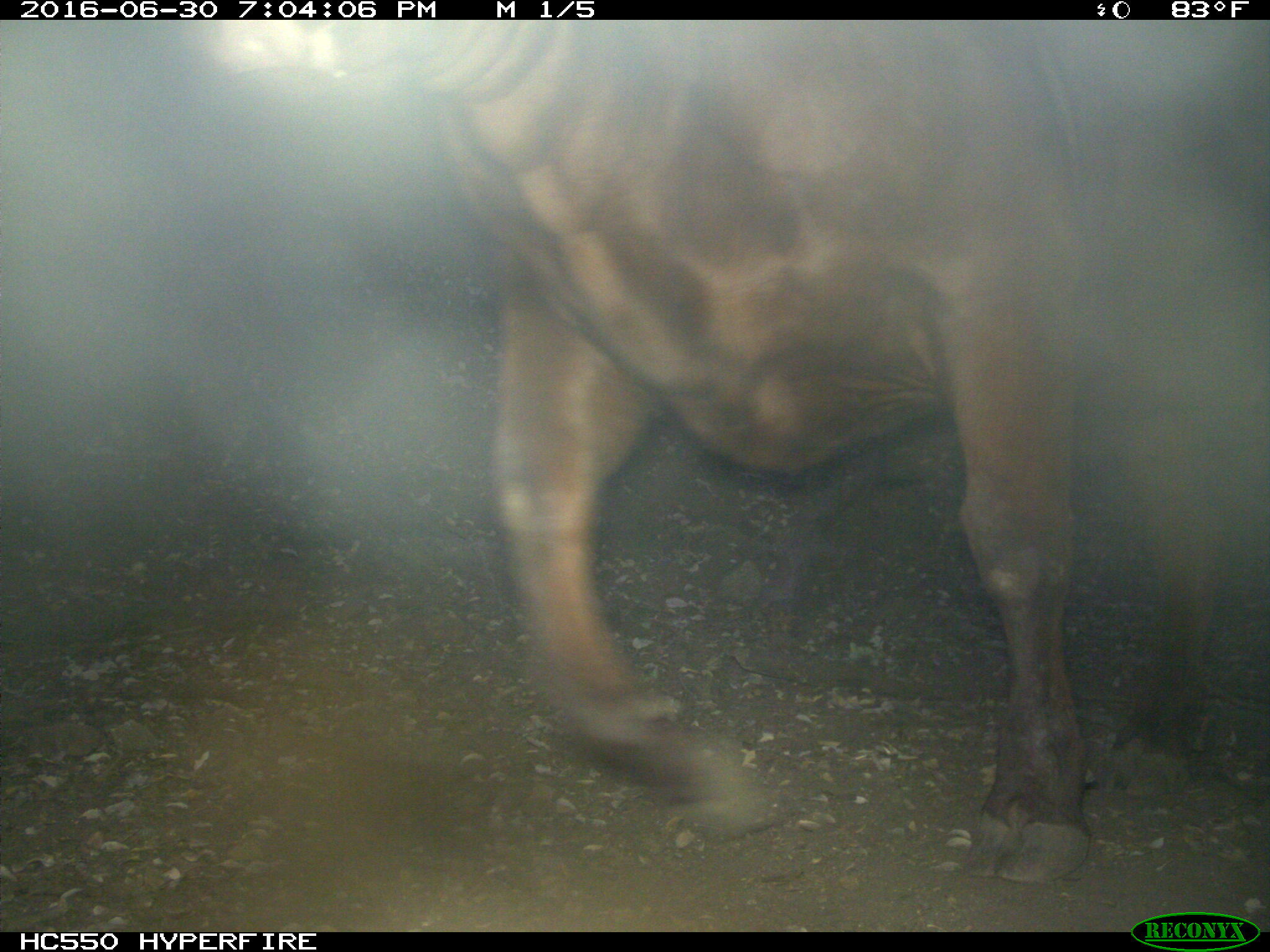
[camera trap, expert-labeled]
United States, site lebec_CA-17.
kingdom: Animalia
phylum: Chordata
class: Mammalia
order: Artiodactyla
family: Bovidae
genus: Bos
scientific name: Bos taurus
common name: domestic cow